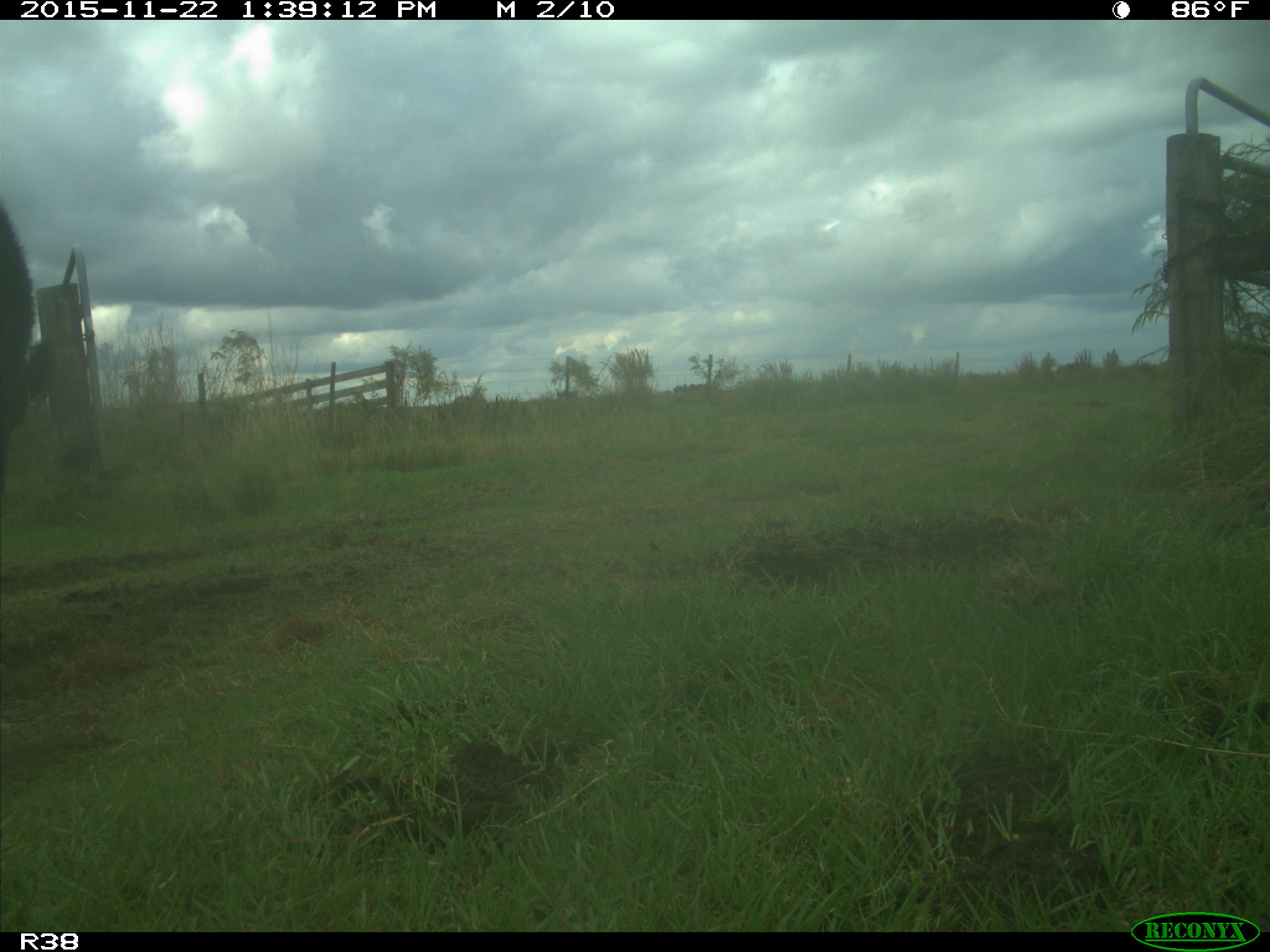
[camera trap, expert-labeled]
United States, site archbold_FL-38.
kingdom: Animalia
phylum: Chordata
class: Mammalia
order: Artiodactyla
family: Bovidae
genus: Bos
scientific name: Bos taurus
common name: domestic cow